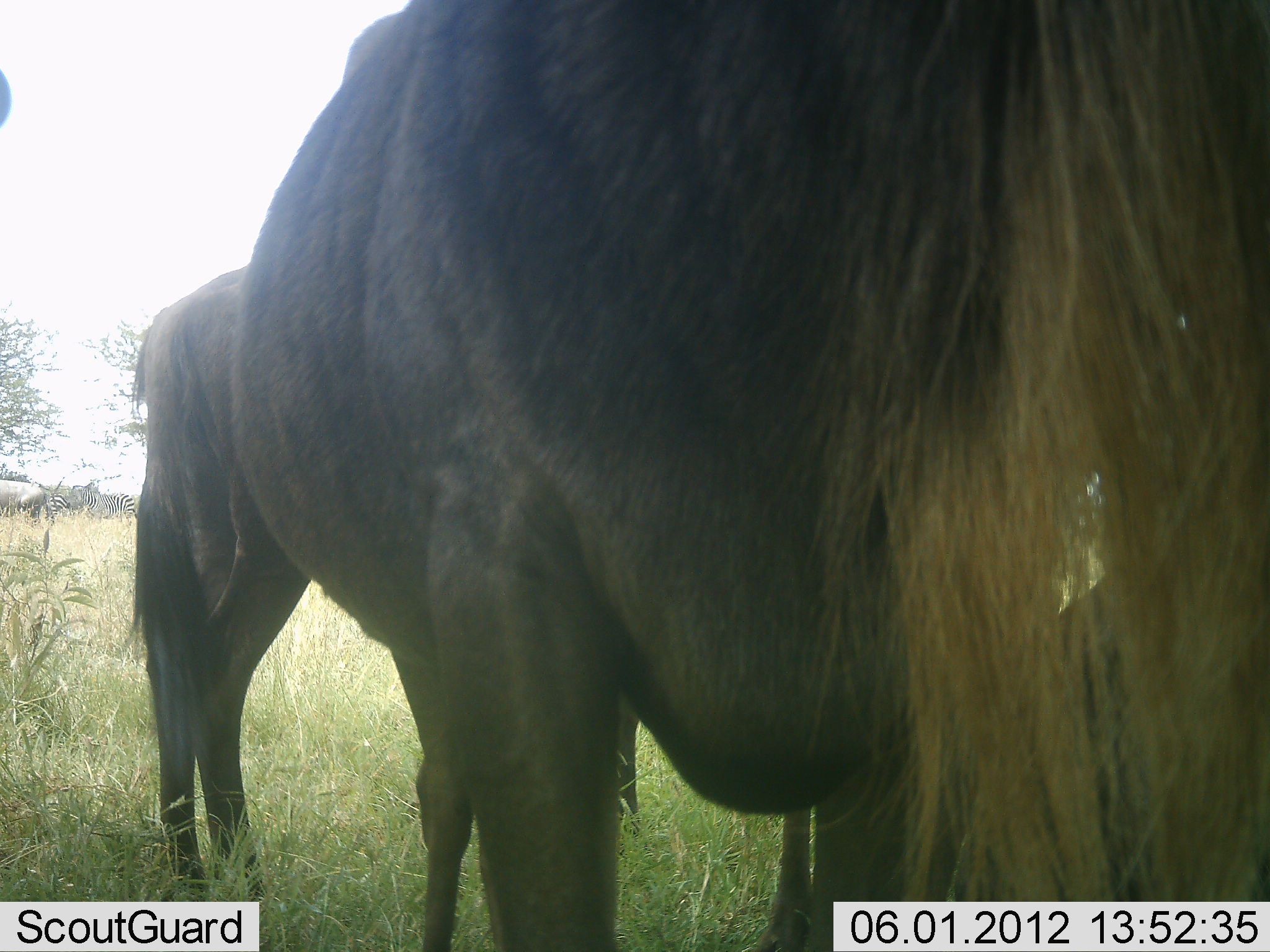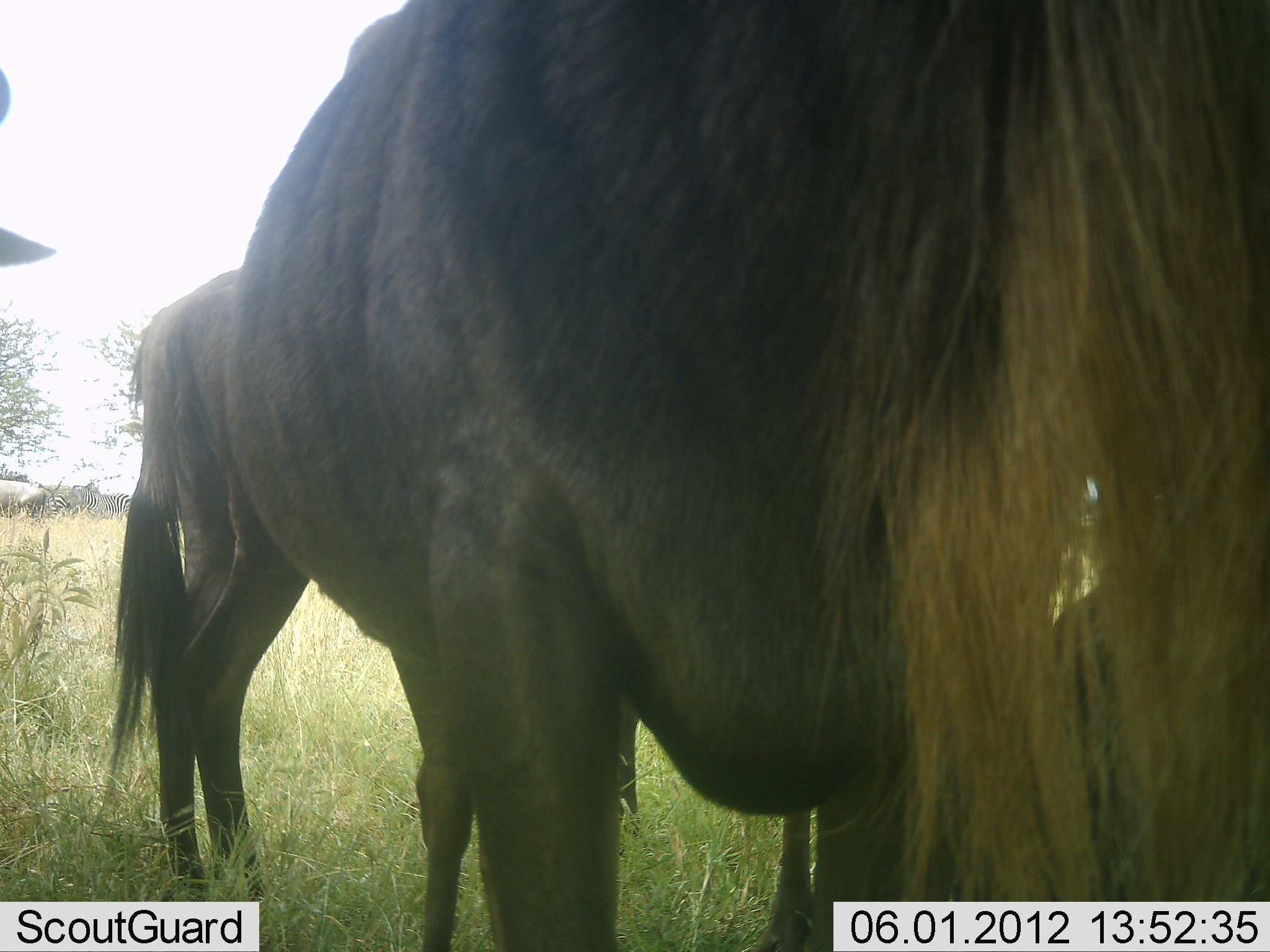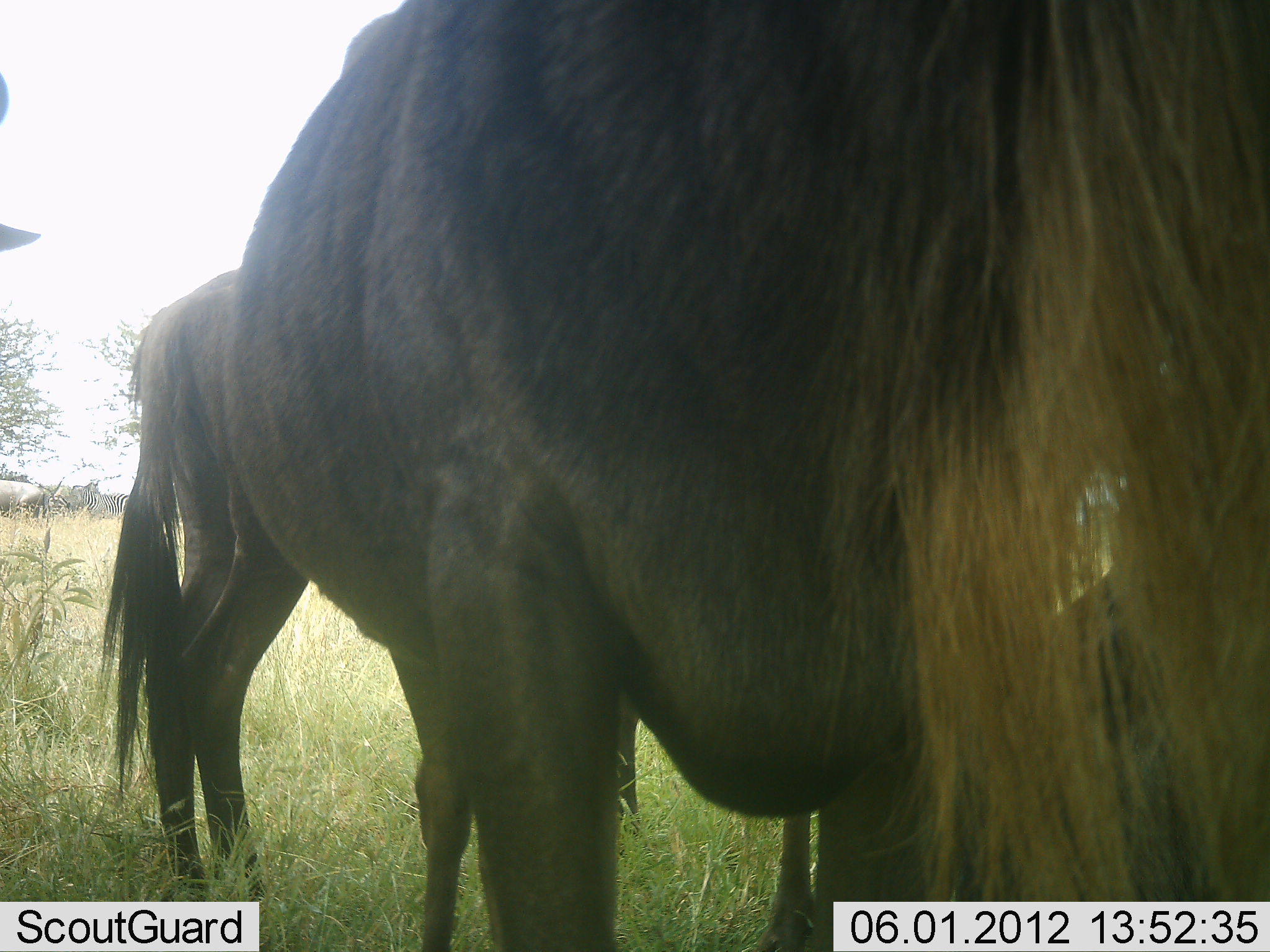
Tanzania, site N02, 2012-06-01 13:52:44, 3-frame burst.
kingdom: Animalia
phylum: Chordata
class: Mammalia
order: Artiodactyla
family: Bovidae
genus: Connochaetes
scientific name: Connochaetes taurinus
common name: blue wildebeest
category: wildebeest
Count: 3.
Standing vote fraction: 100%.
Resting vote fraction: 0%.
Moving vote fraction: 0%.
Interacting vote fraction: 0%.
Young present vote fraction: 0%.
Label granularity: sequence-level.